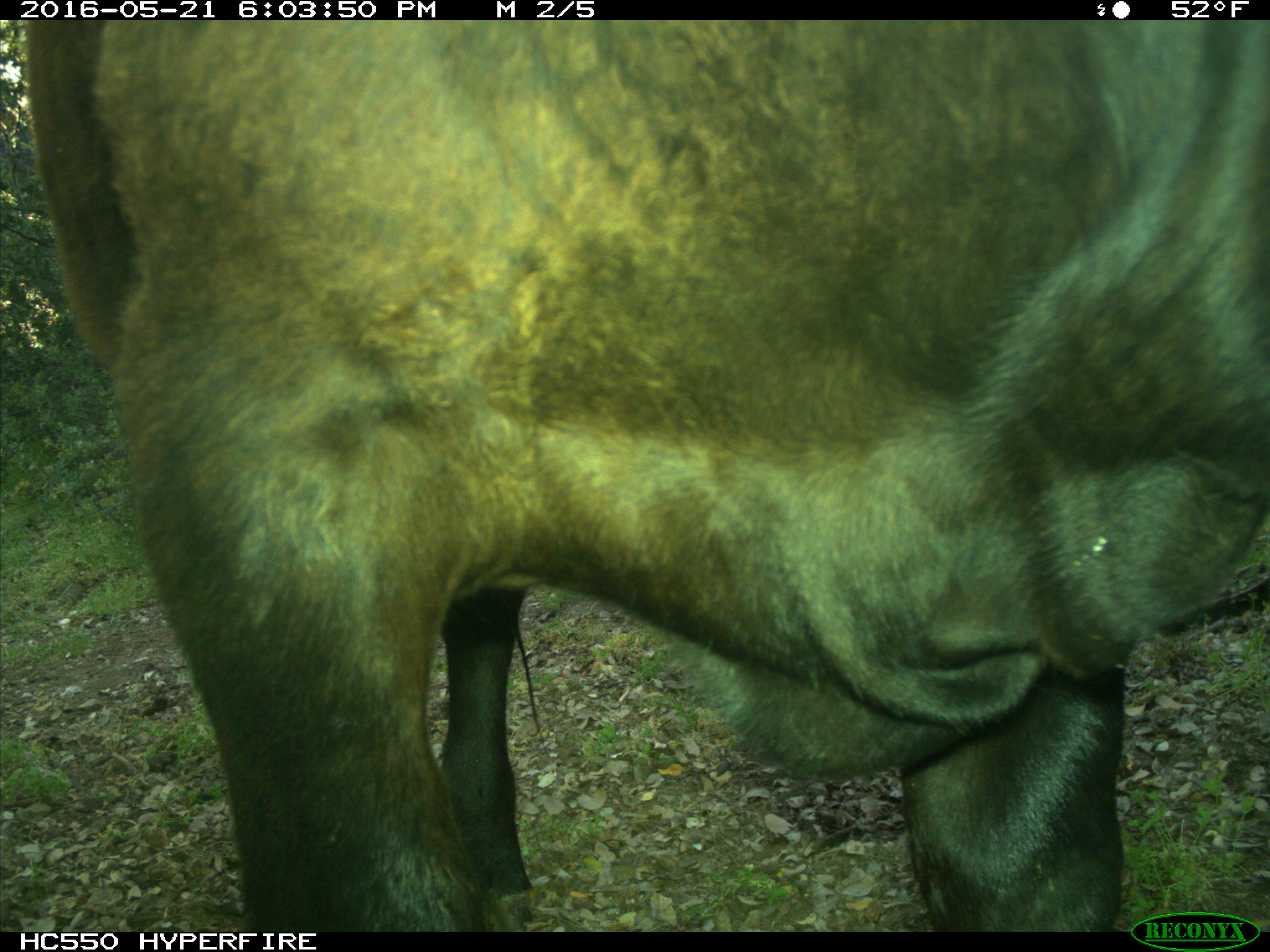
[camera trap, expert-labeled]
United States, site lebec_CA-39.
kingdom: Animalia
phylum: Chordata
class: Mammalia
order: Artiodactyla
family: Bovidae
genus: Bos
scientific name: Bos taurus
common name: domestic cow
Bos taurus (domestic cow).